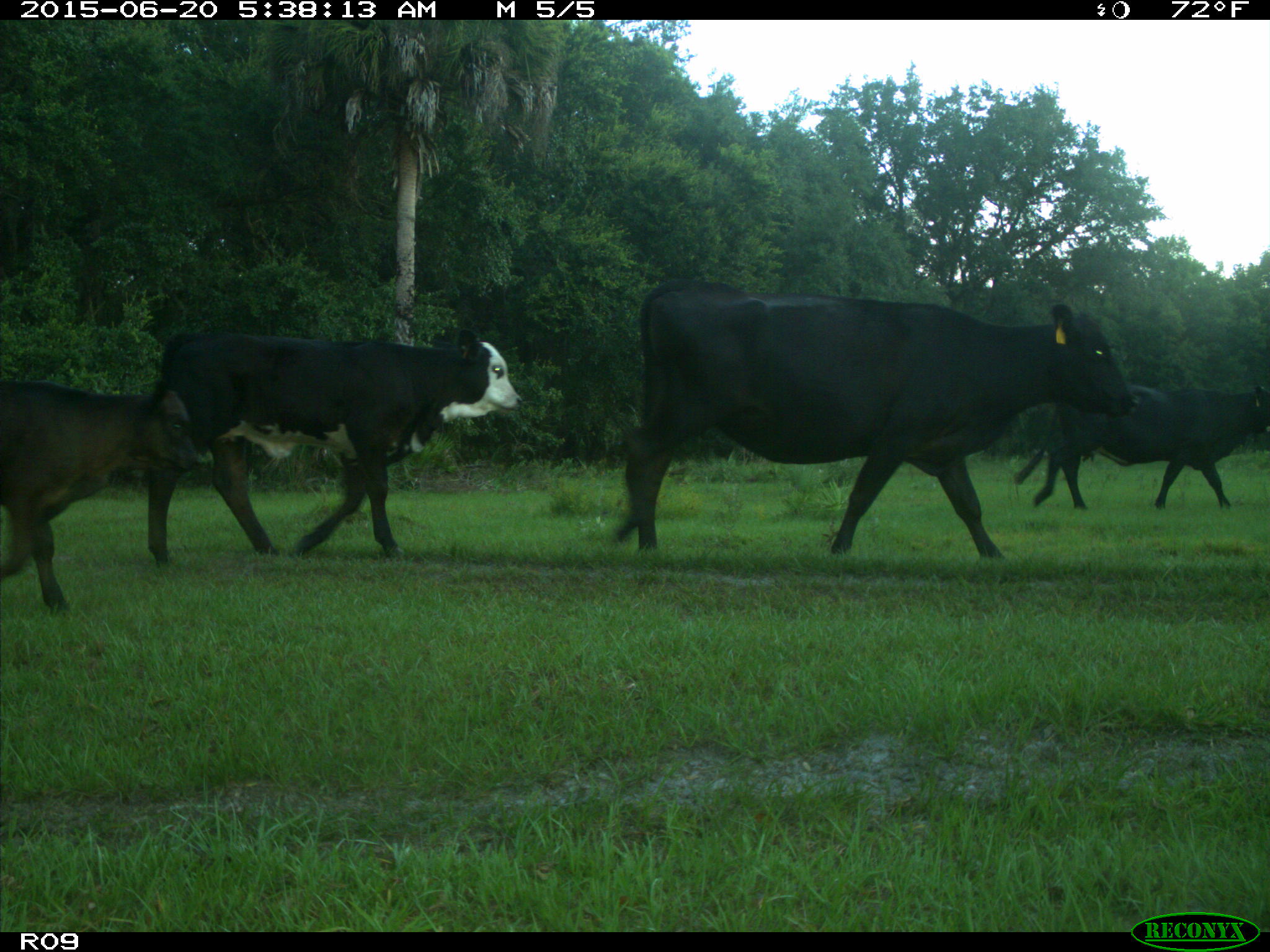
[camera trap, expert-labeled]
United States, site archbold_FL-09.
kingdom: Animalia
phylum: Chordata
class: Mammalia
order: Artiodactyla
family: Bovidae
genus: Bos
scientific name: Bos taurus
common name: domestic cow